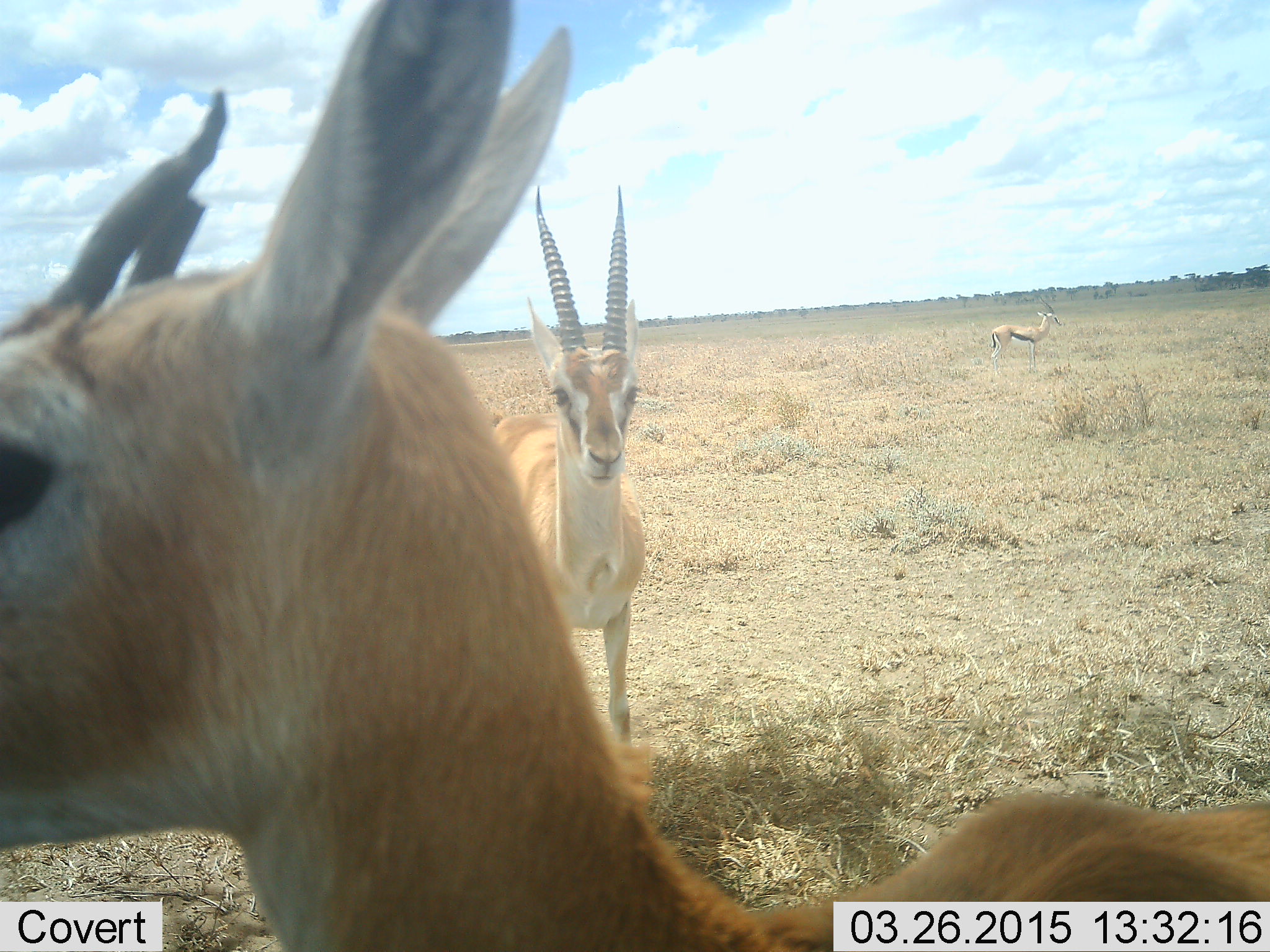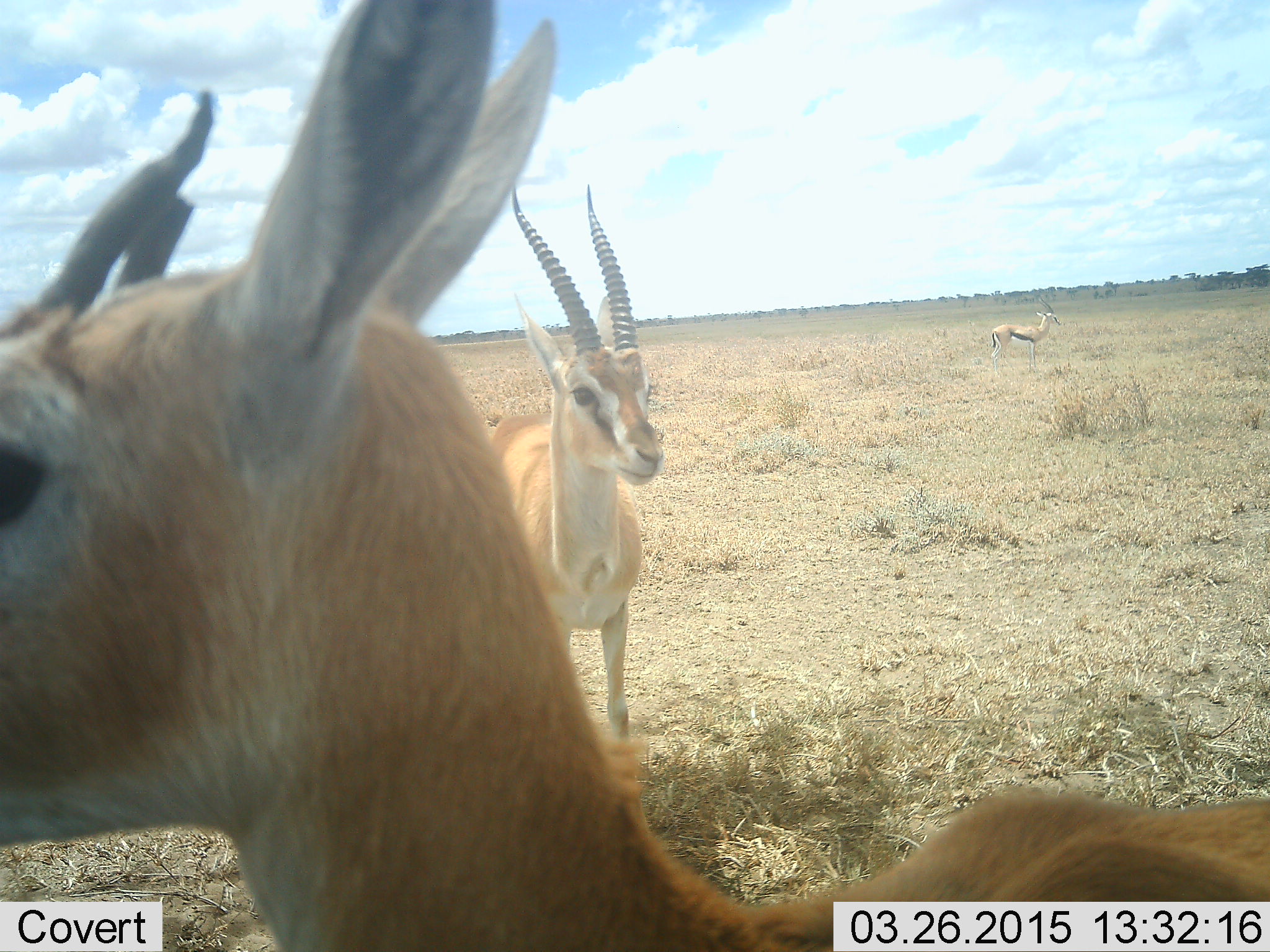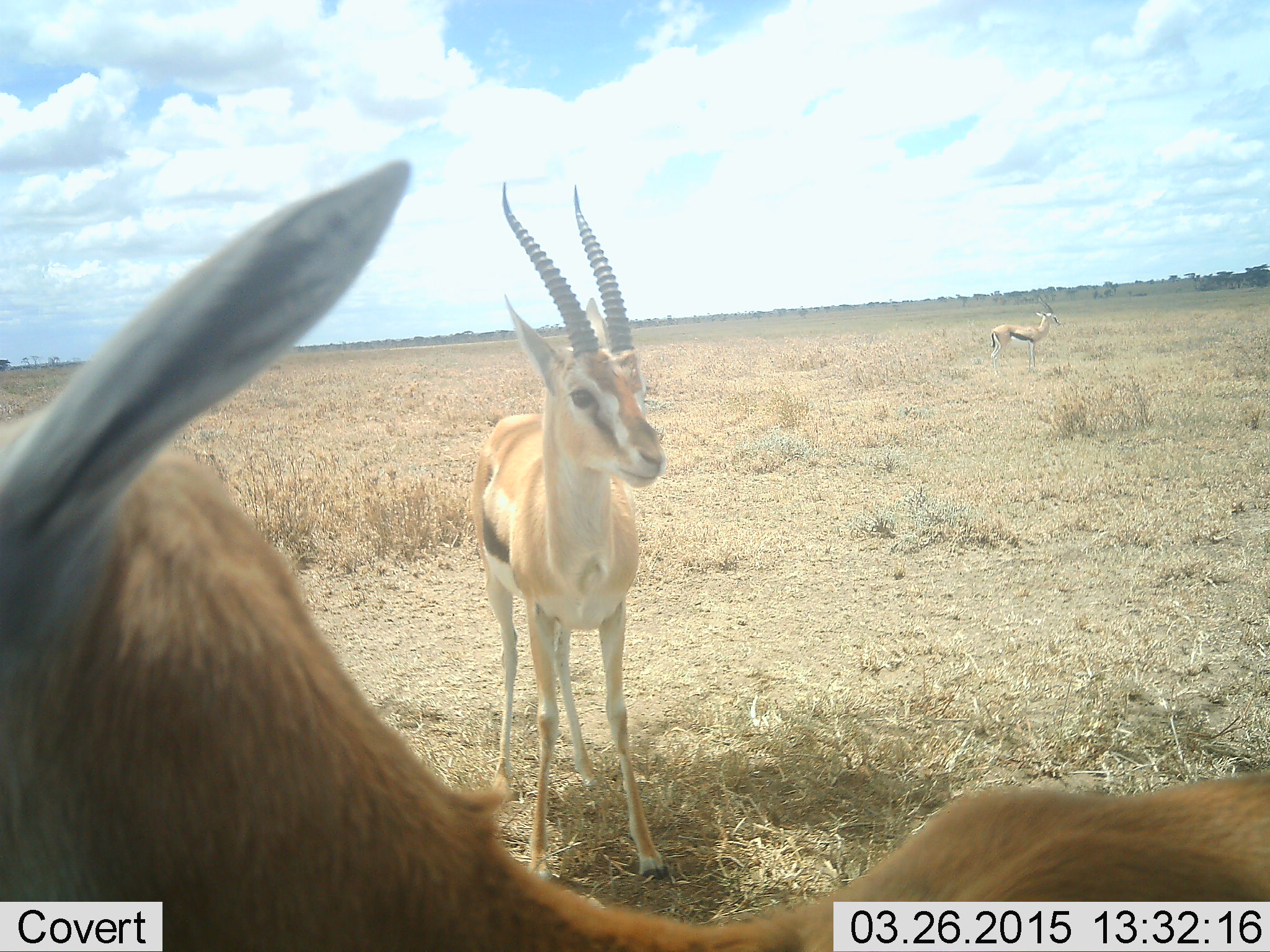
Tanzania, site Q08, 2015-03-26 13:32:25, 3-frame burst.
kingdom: Animalia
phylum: Chordata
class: Mammalia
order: Artiodactyla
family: Bovidae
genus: Eudorcas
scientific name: Eudorcas thomsonii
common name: thomson's gazelle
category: gazellethomsons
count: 3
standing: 100%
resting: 0%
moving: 10%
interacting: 0%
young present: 0%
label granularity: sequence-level